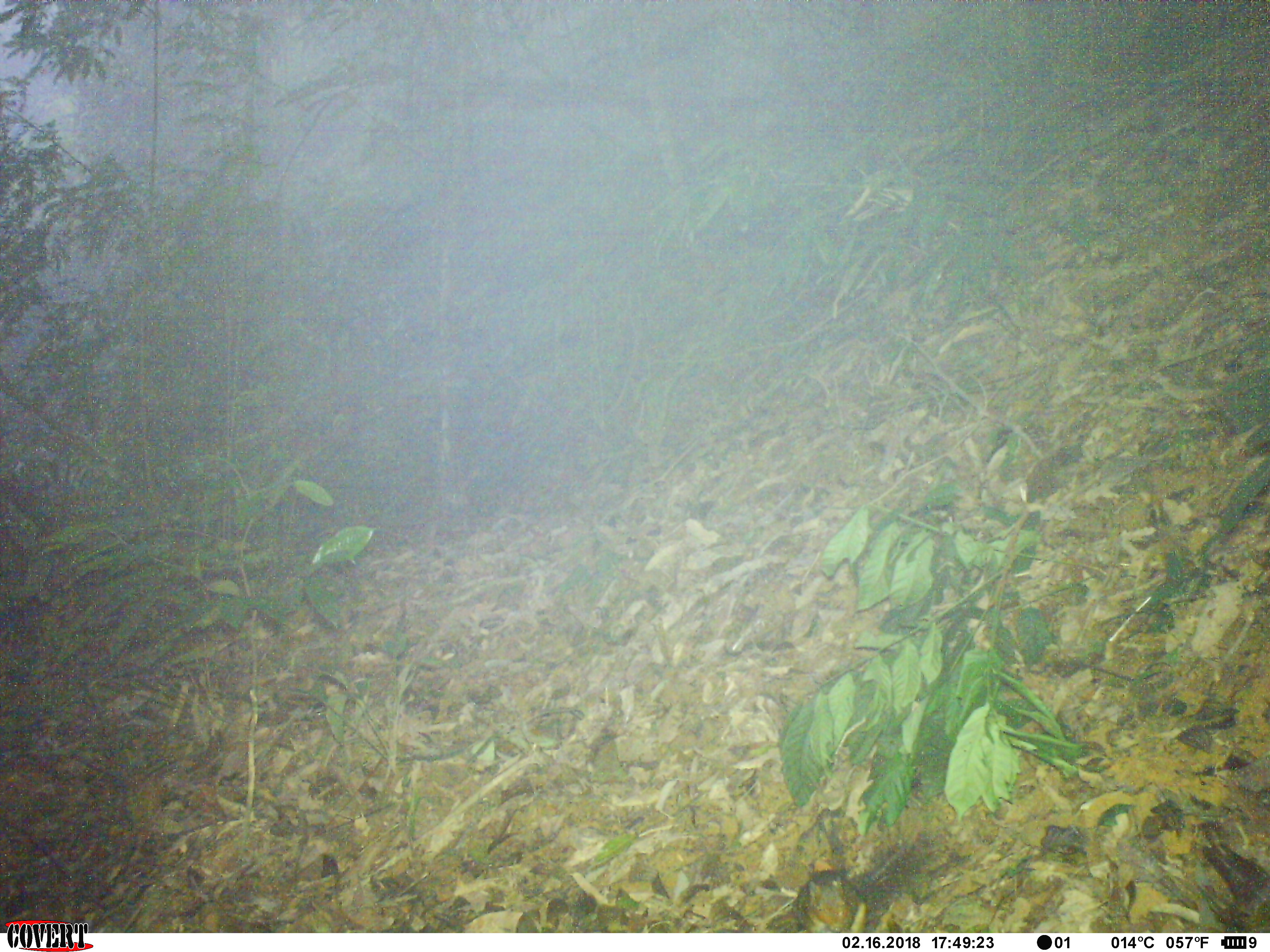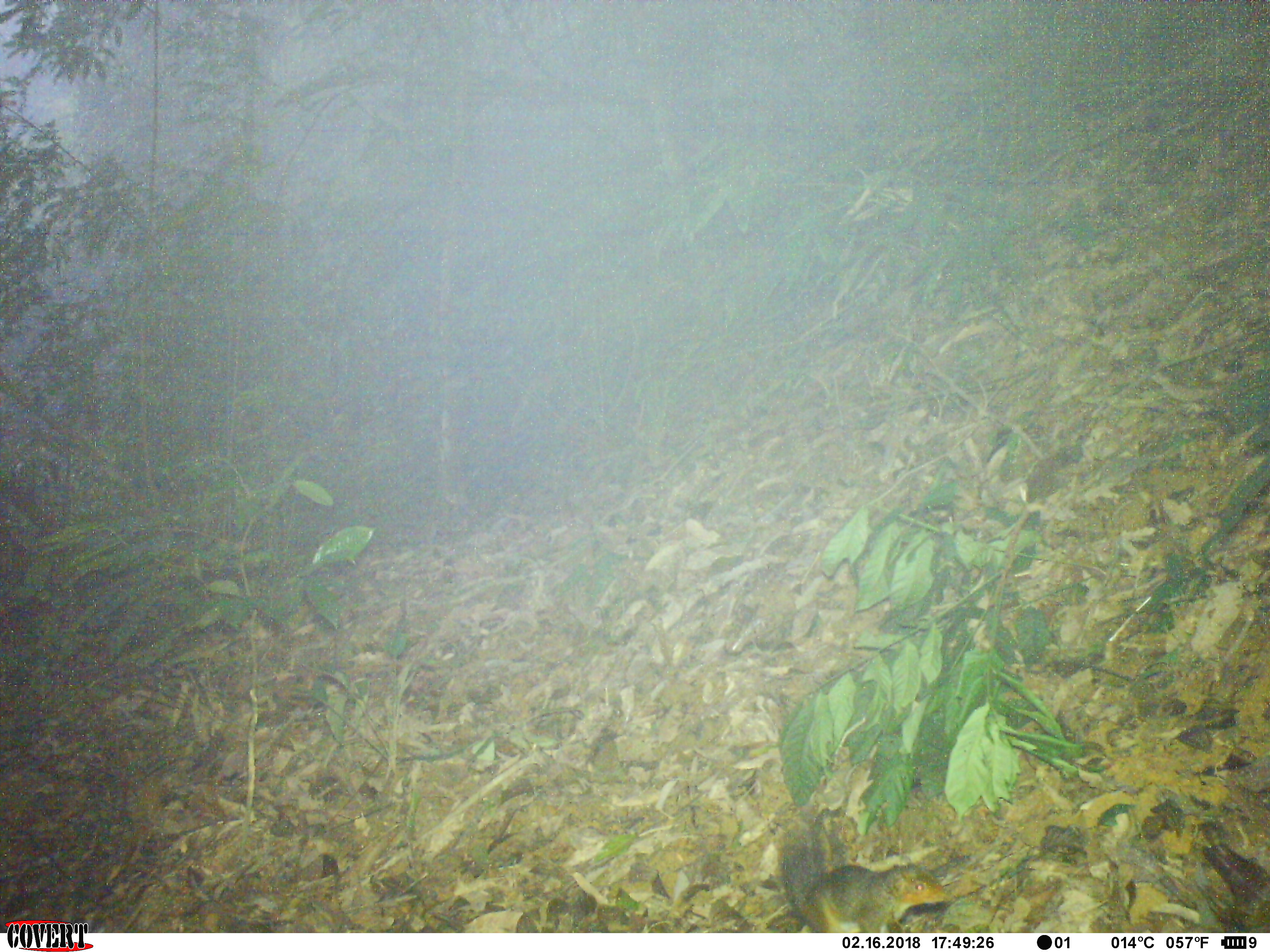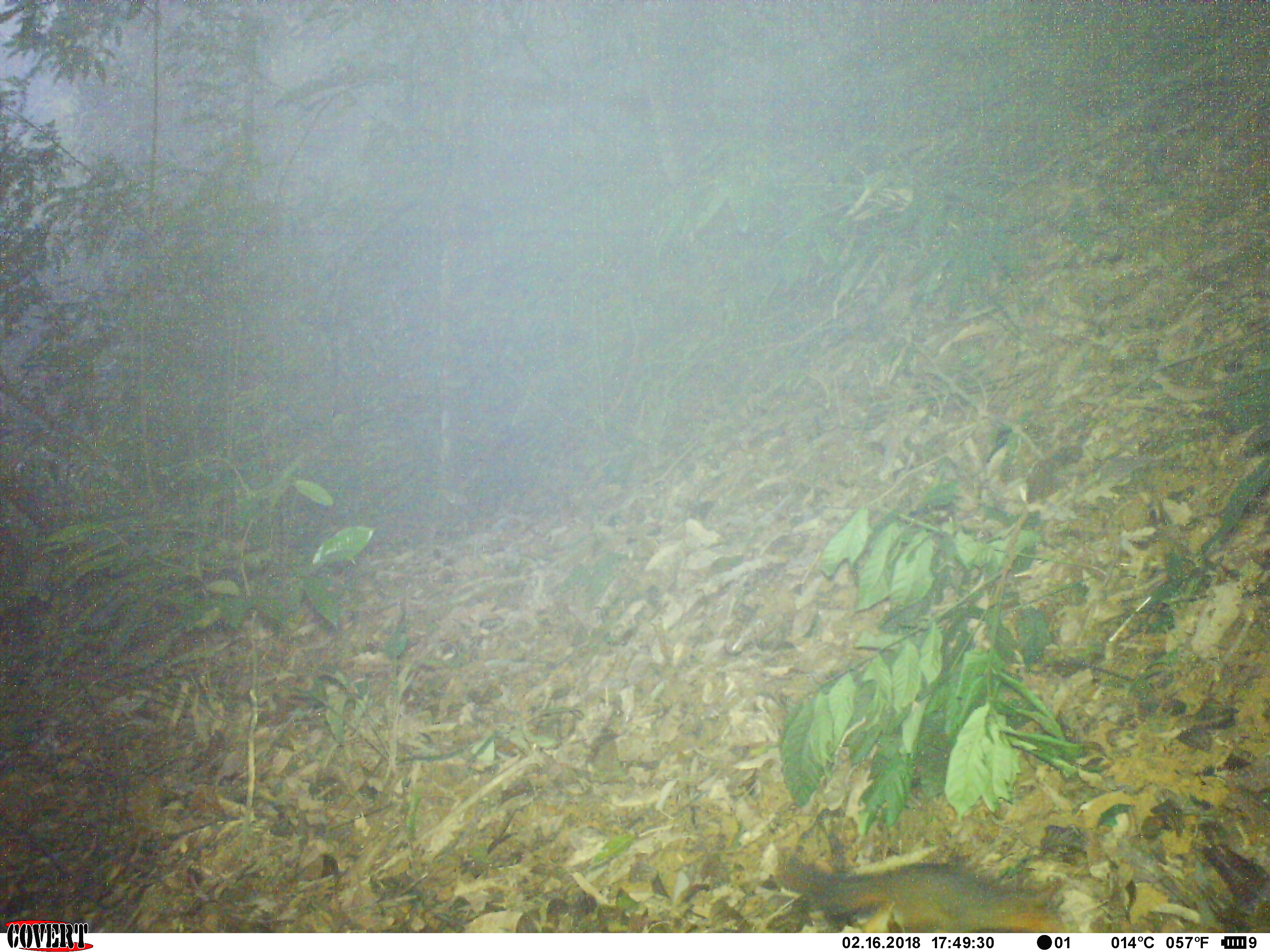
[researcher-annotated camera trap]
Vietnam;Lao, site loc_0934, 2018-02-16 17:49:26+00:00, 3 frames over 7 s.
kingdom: Animalia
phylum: Chordata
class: Mammalia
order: Rodentia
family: Sciuridae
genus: Dremomys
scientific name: Dremomys rufigenis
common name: red-cheeked squirrel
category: red cheeked squirrel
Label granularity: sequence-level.